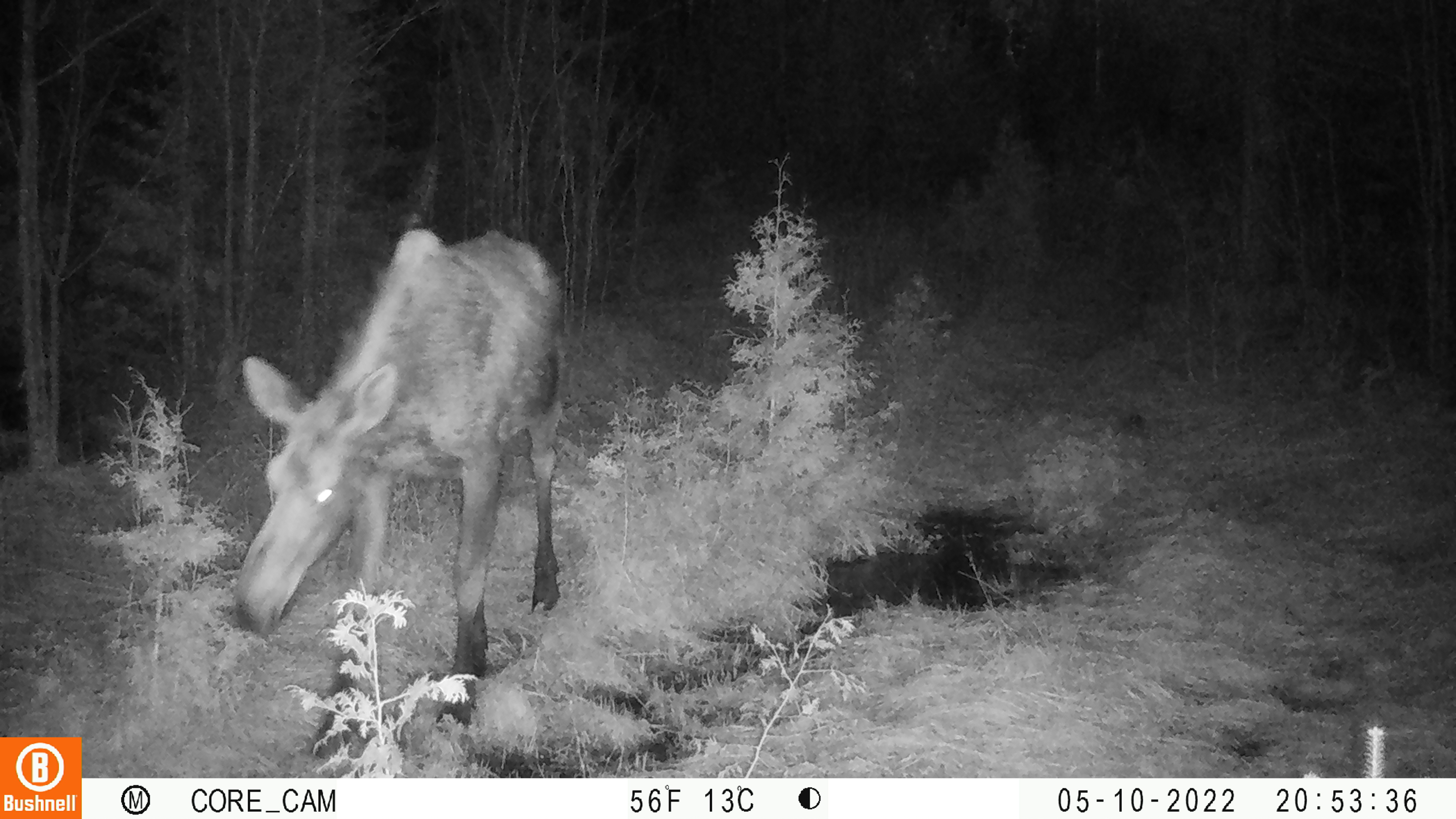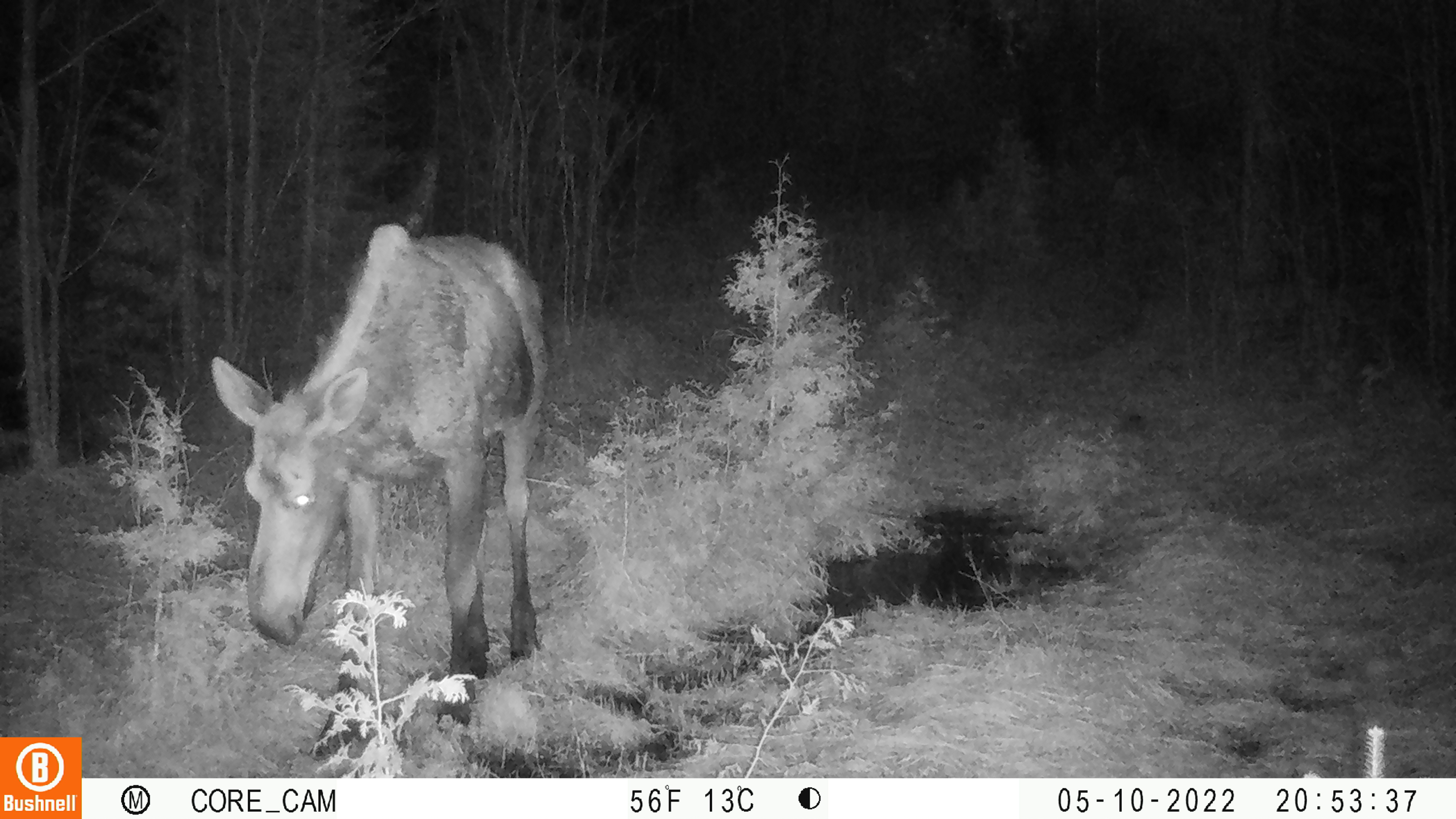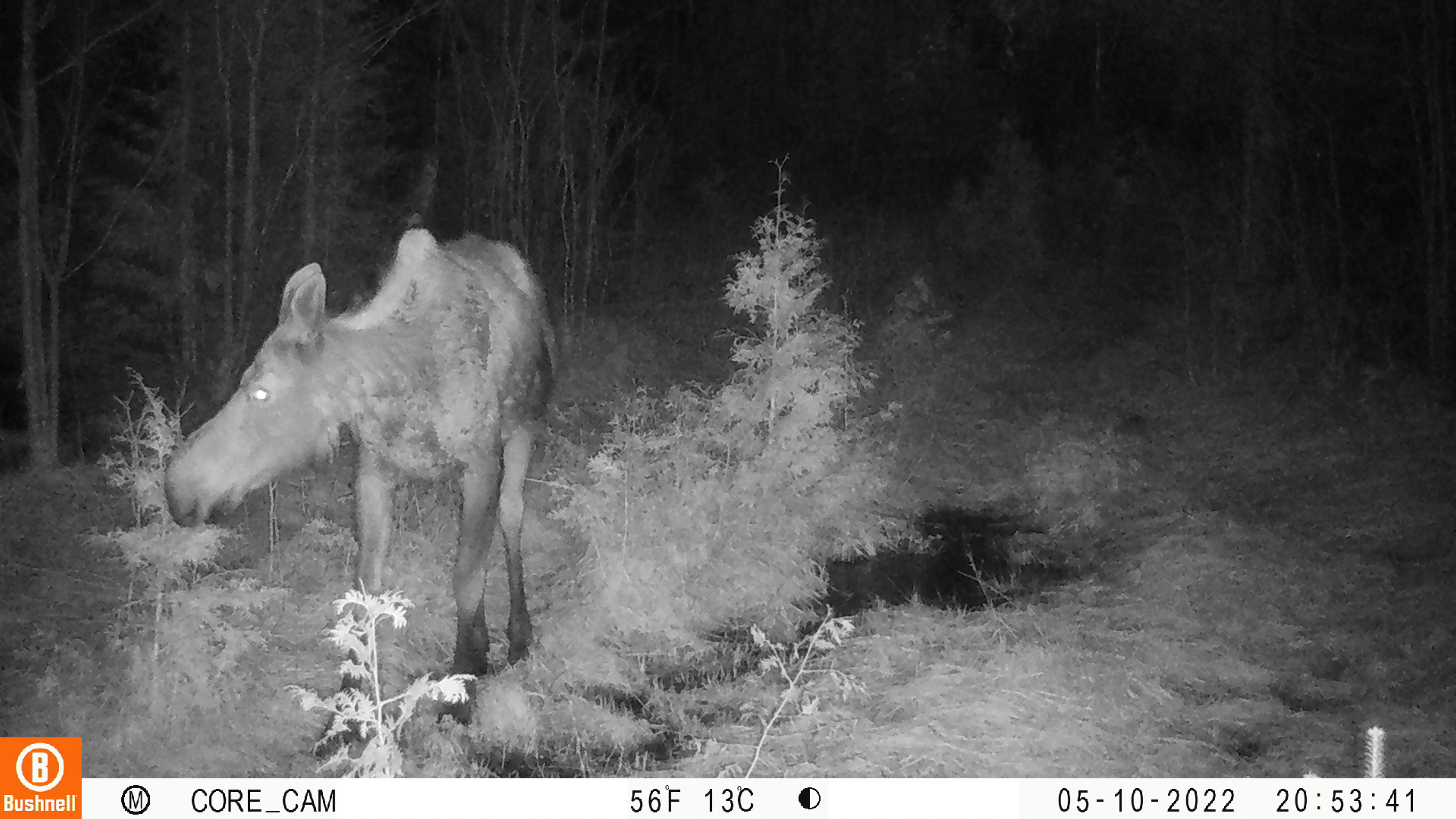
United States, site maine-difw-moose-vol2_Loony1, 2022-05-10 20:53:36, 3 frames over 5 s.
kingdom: Animalia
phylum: Chordata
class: Mammalia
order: Artiodactyla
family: Cervidae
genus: Alces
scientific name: Alces alces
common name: moose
Moose (Alces alces).